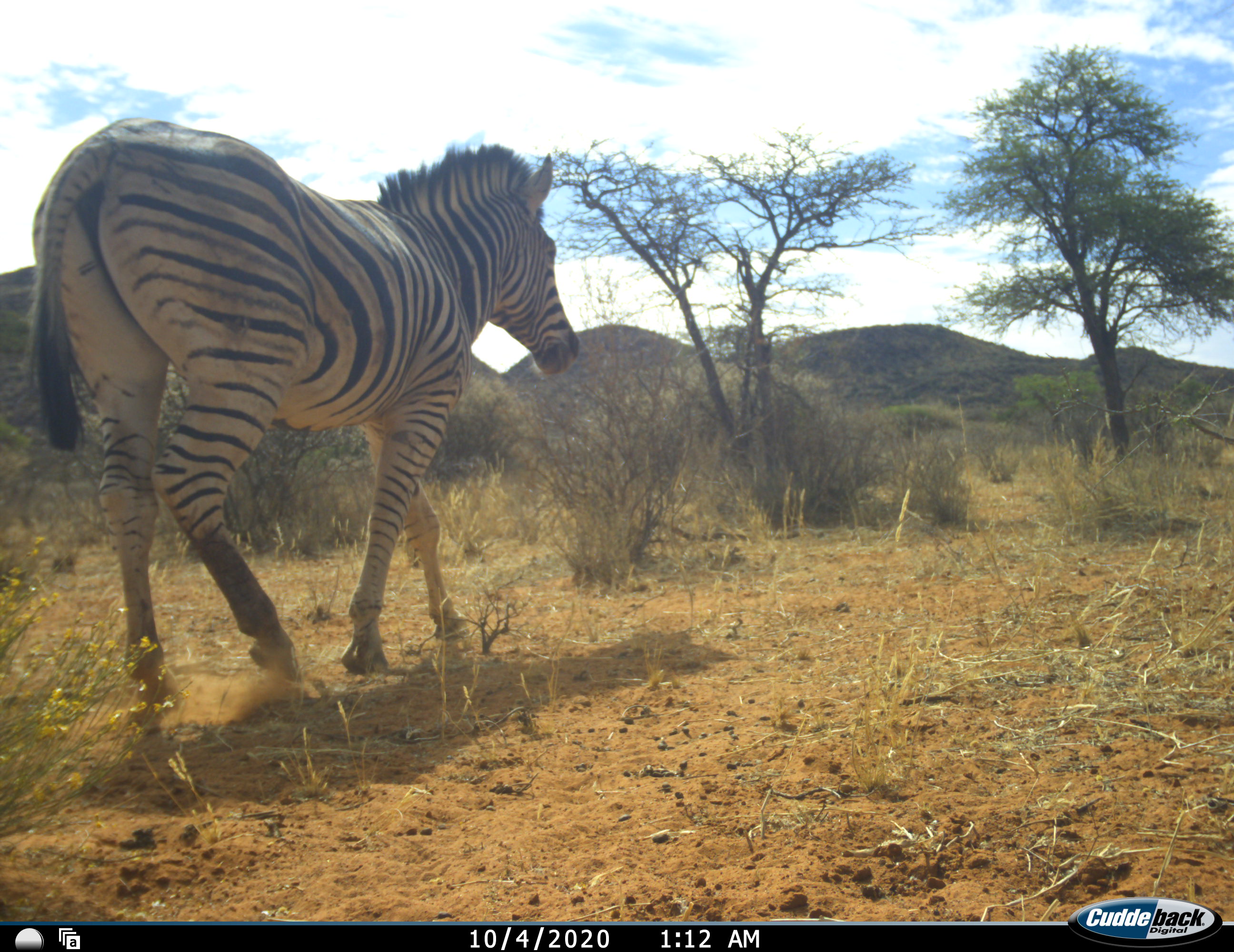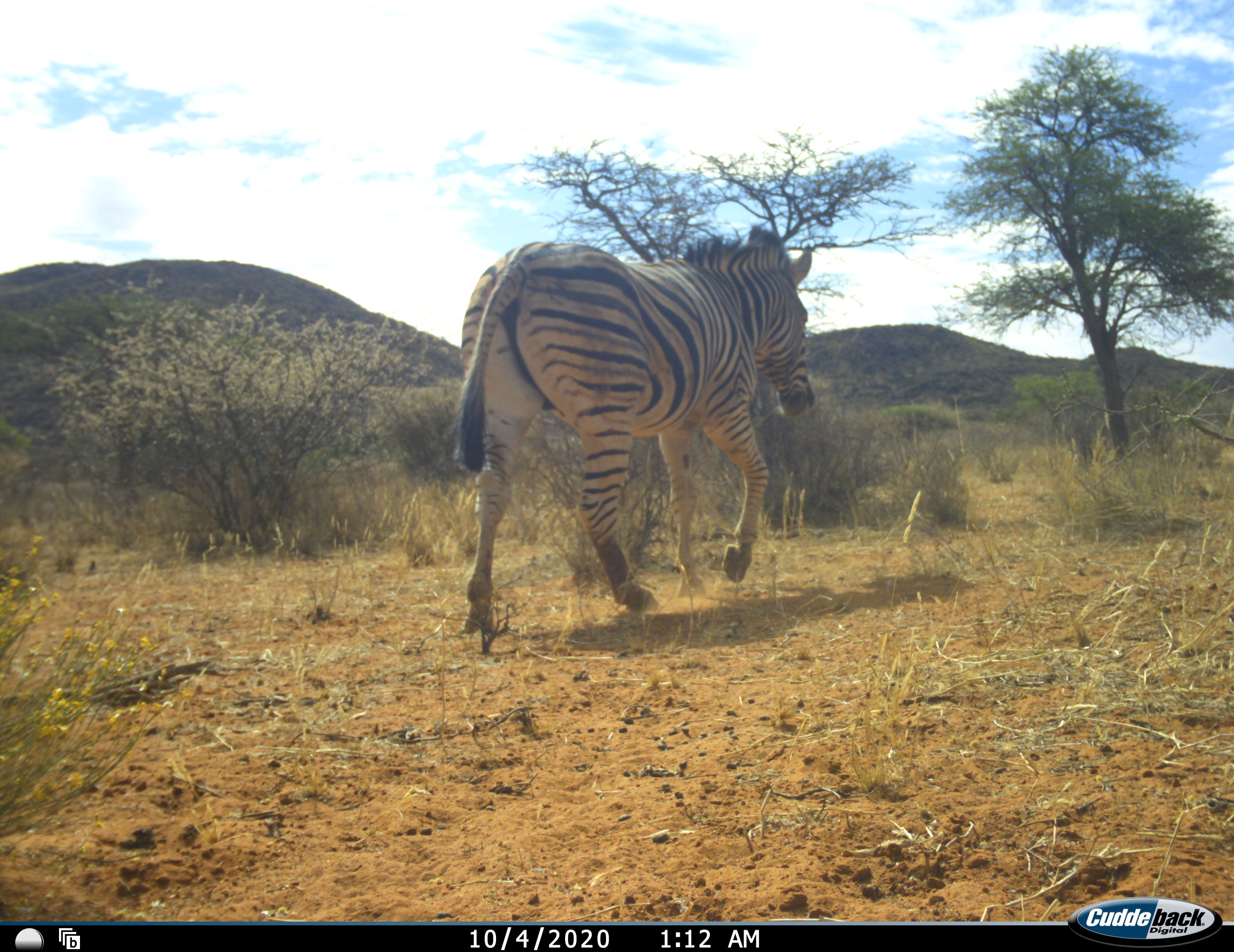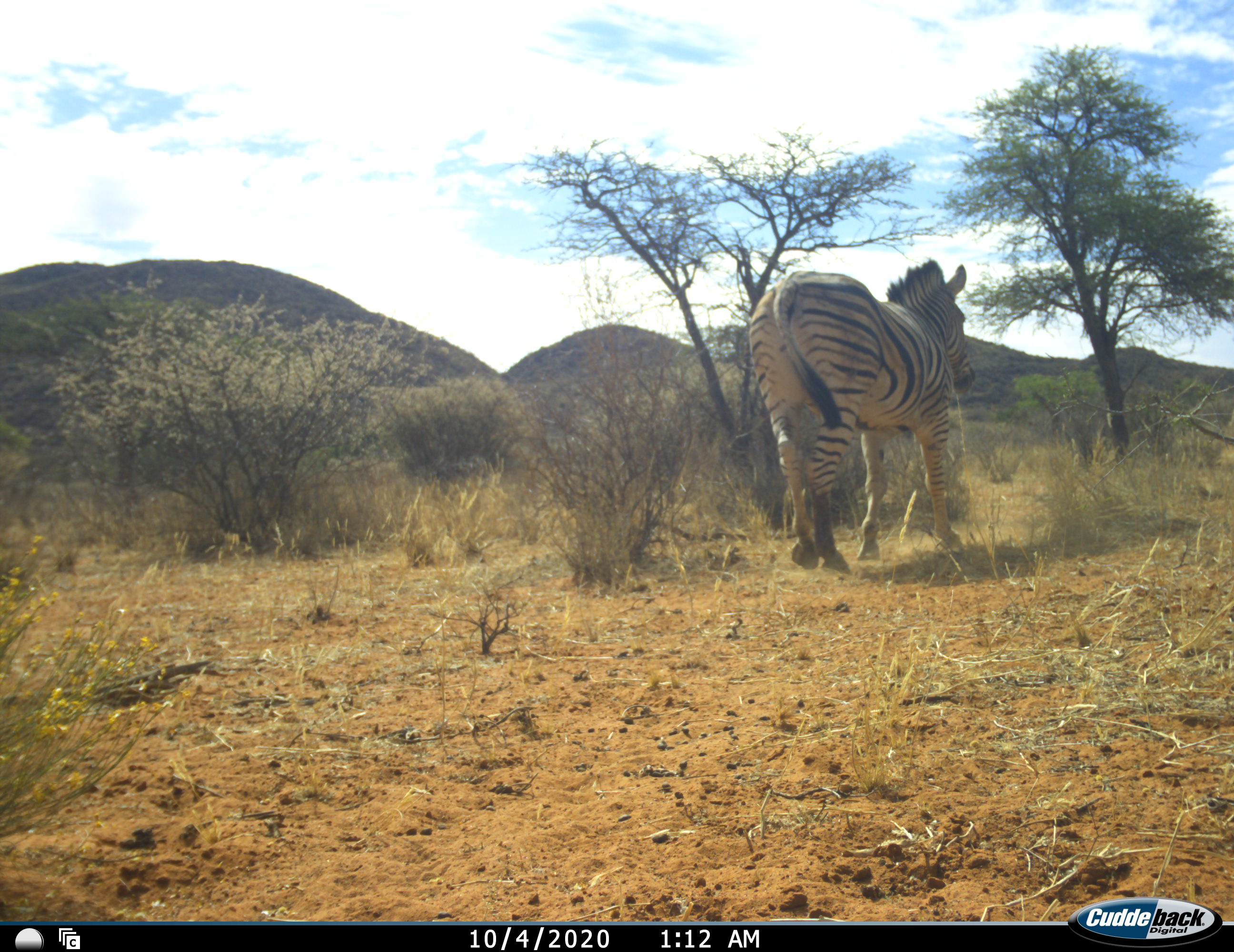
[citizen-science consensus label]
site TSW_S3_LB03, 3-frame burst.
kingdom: Animalia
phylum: Chordata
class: Mammalia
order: Perissodactyla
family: Equidae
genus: Equus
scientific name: Equus quagga burchellii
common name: burchell's zebra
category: zebraburchells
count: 1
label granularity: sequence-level